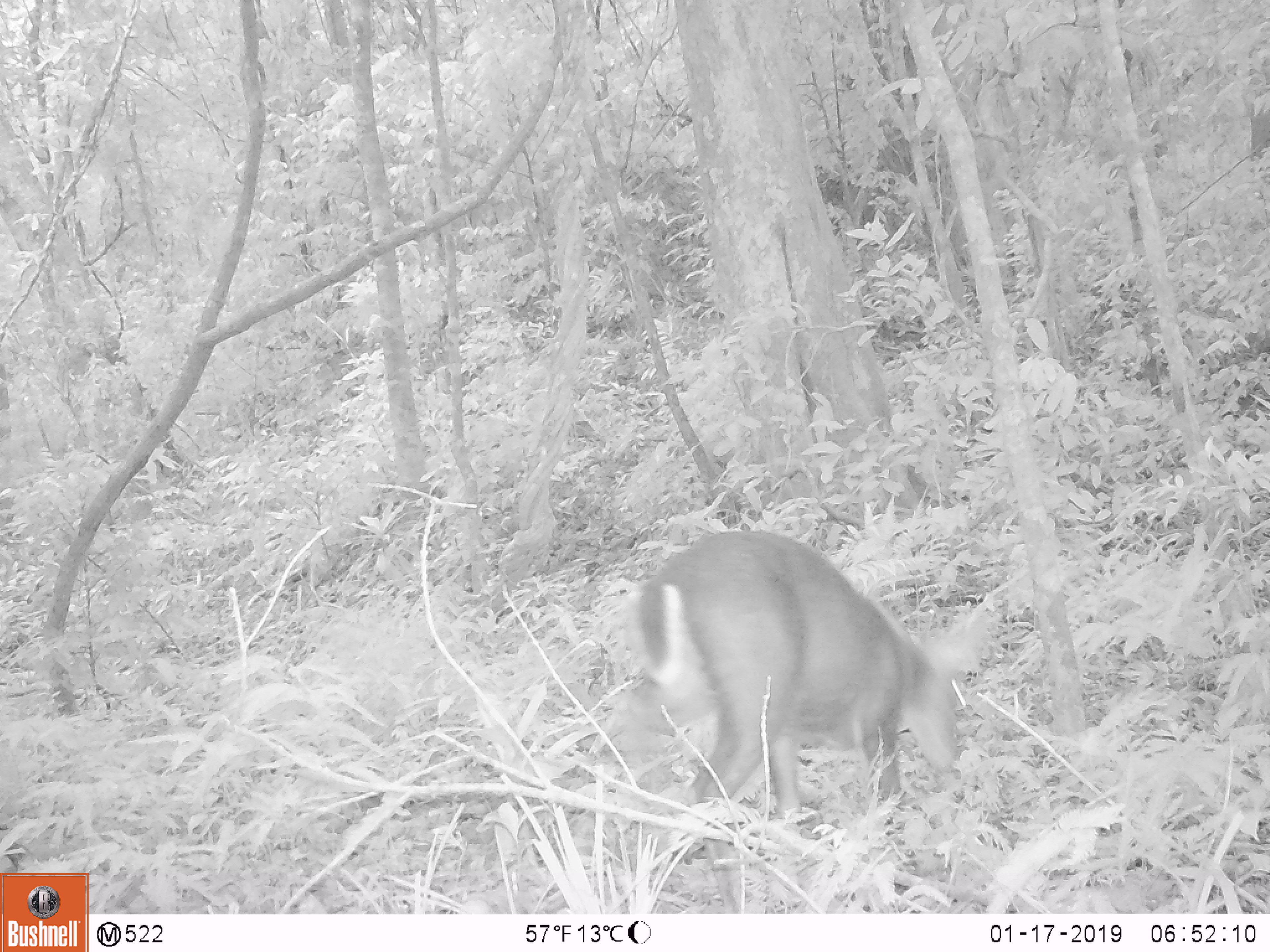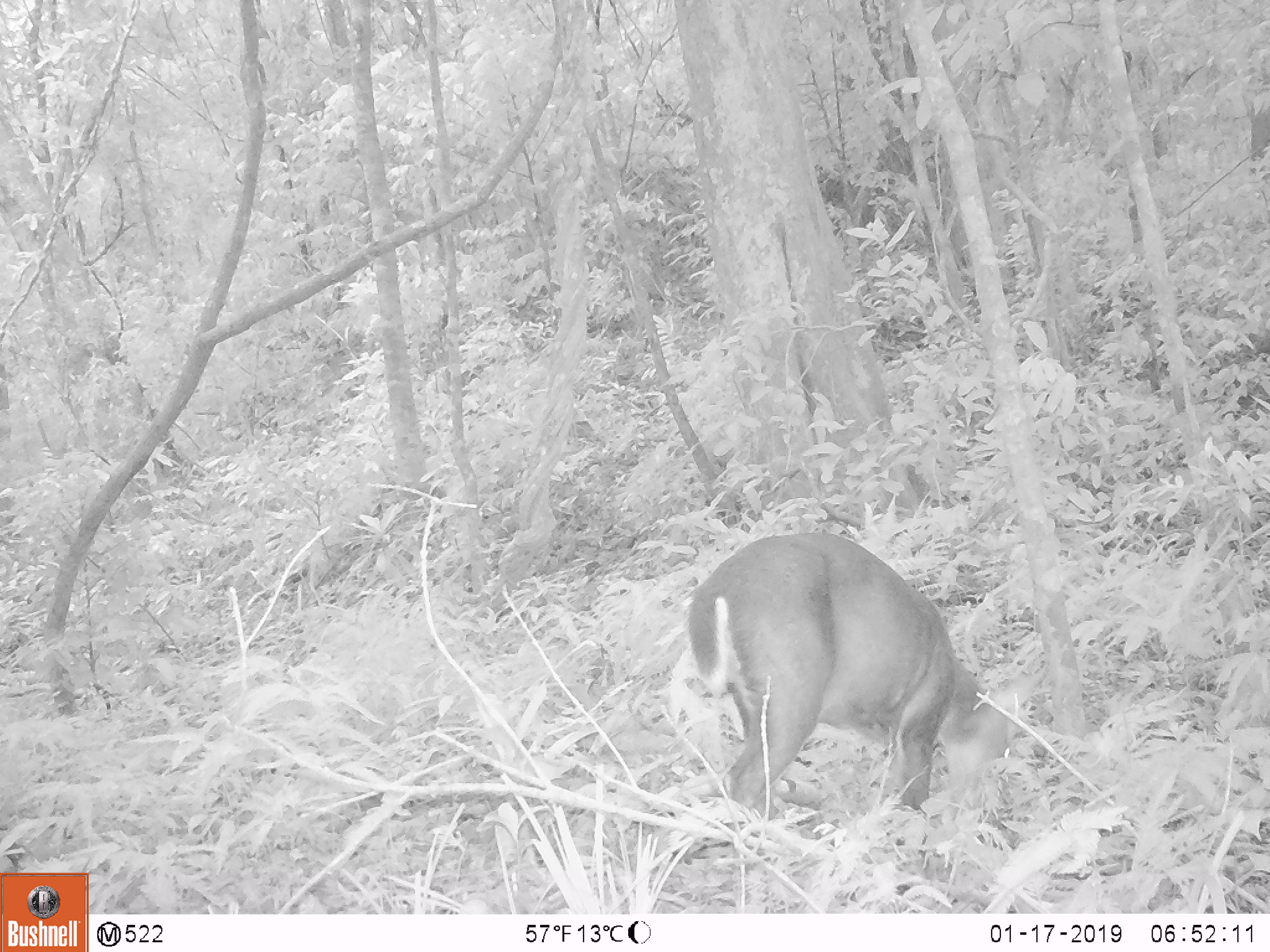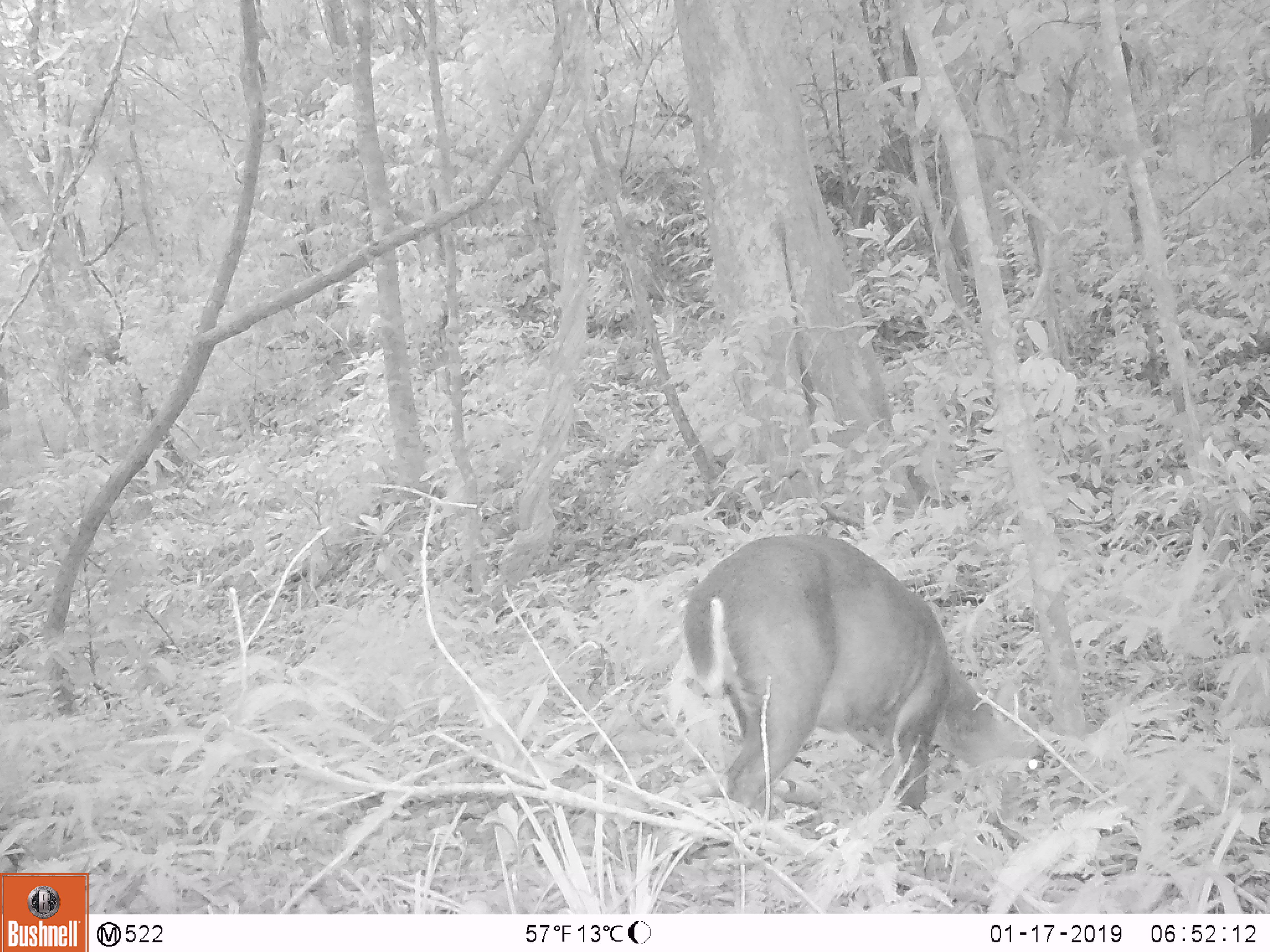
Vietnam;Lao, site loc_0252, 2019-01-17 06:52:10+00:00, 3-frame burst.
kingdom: Animalia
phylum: Chordata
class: Mammalia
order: Artiodactyla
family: Cervidae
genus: Muntiacus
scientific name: Muntiacus rooseveltorum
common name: roosevelt's muntjac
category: roosevelts muntjac group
Roosevelts muntjac group (roosevelt's muntjac) (Muntiacus rooseveltorum). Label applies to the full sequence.